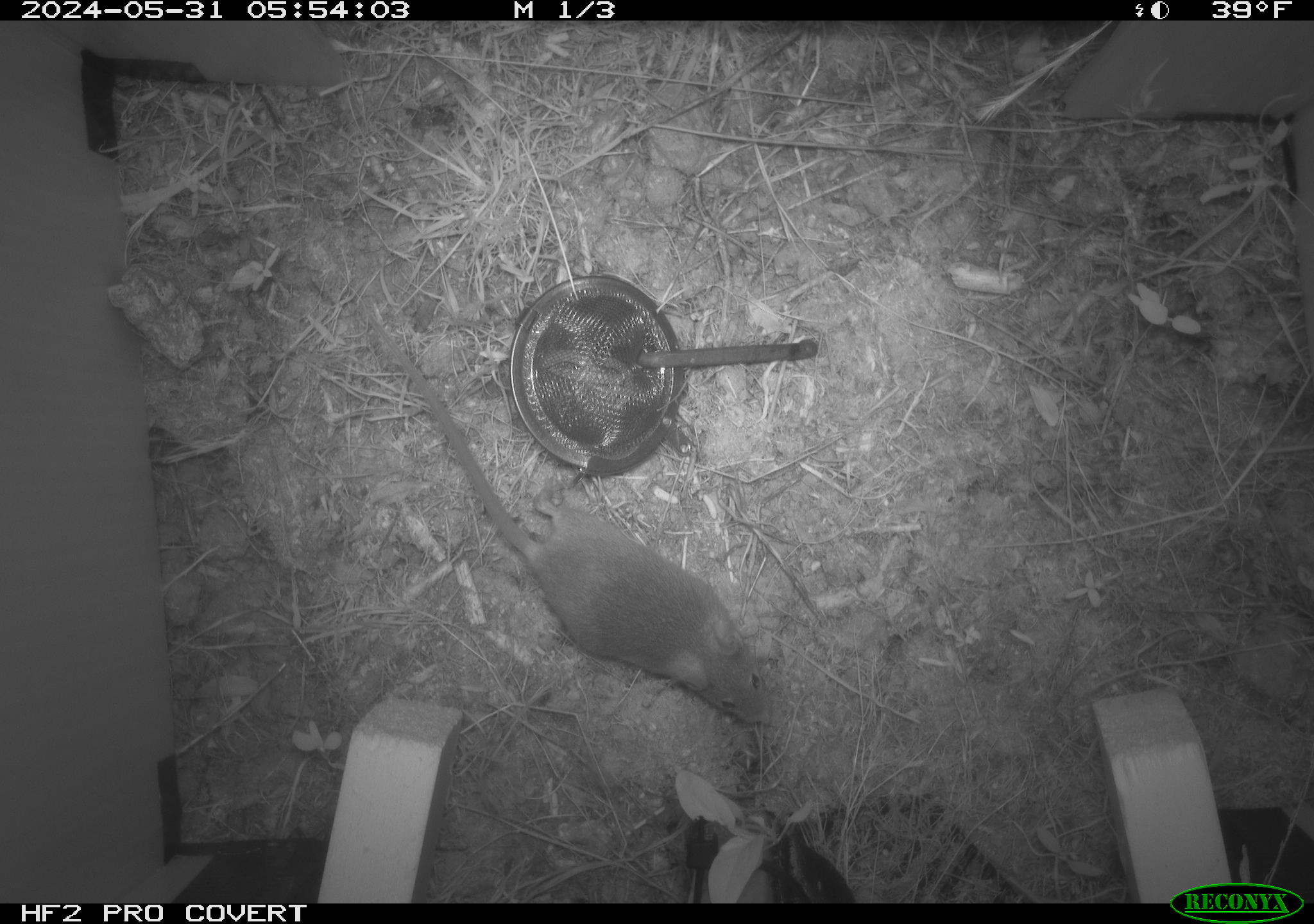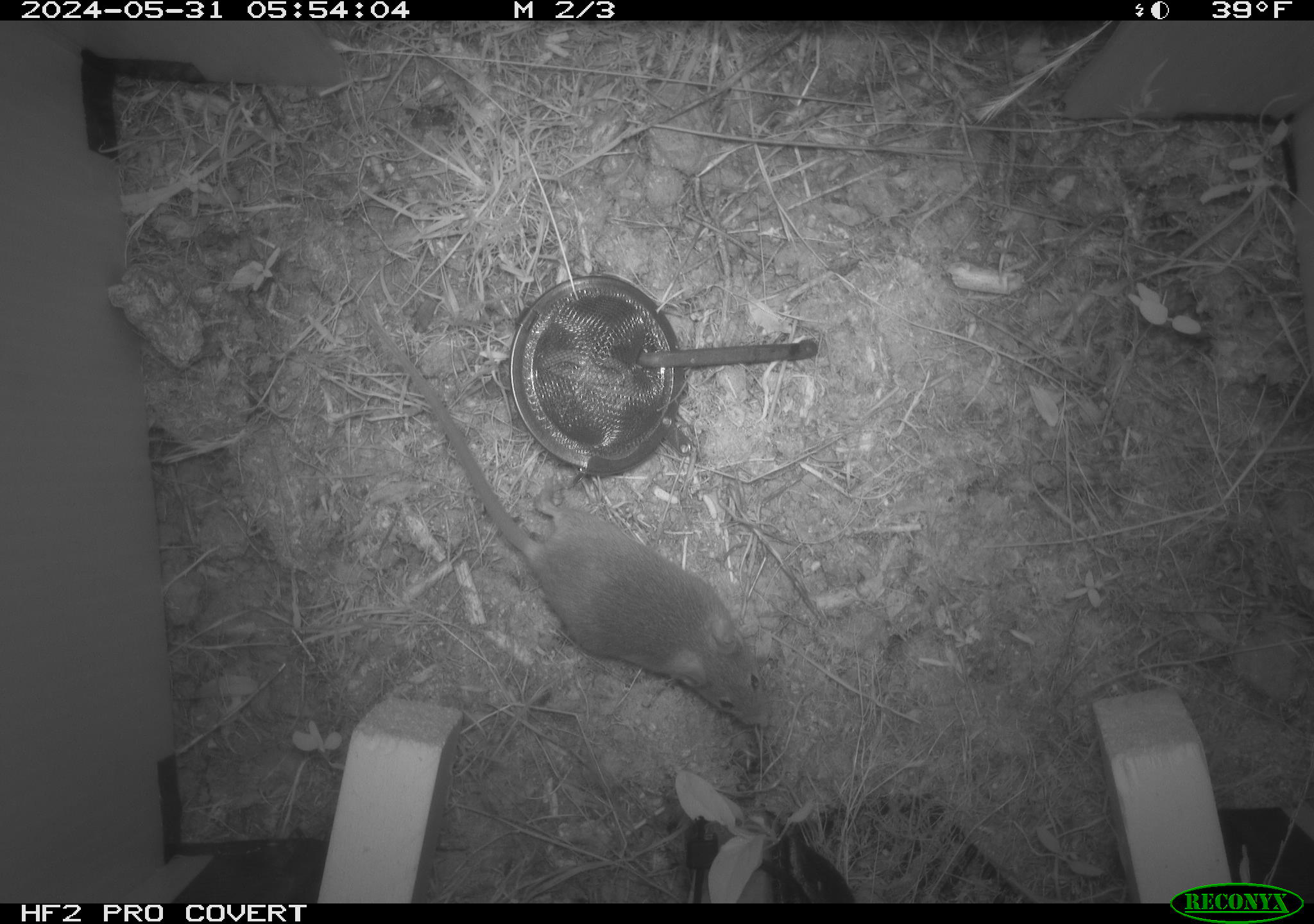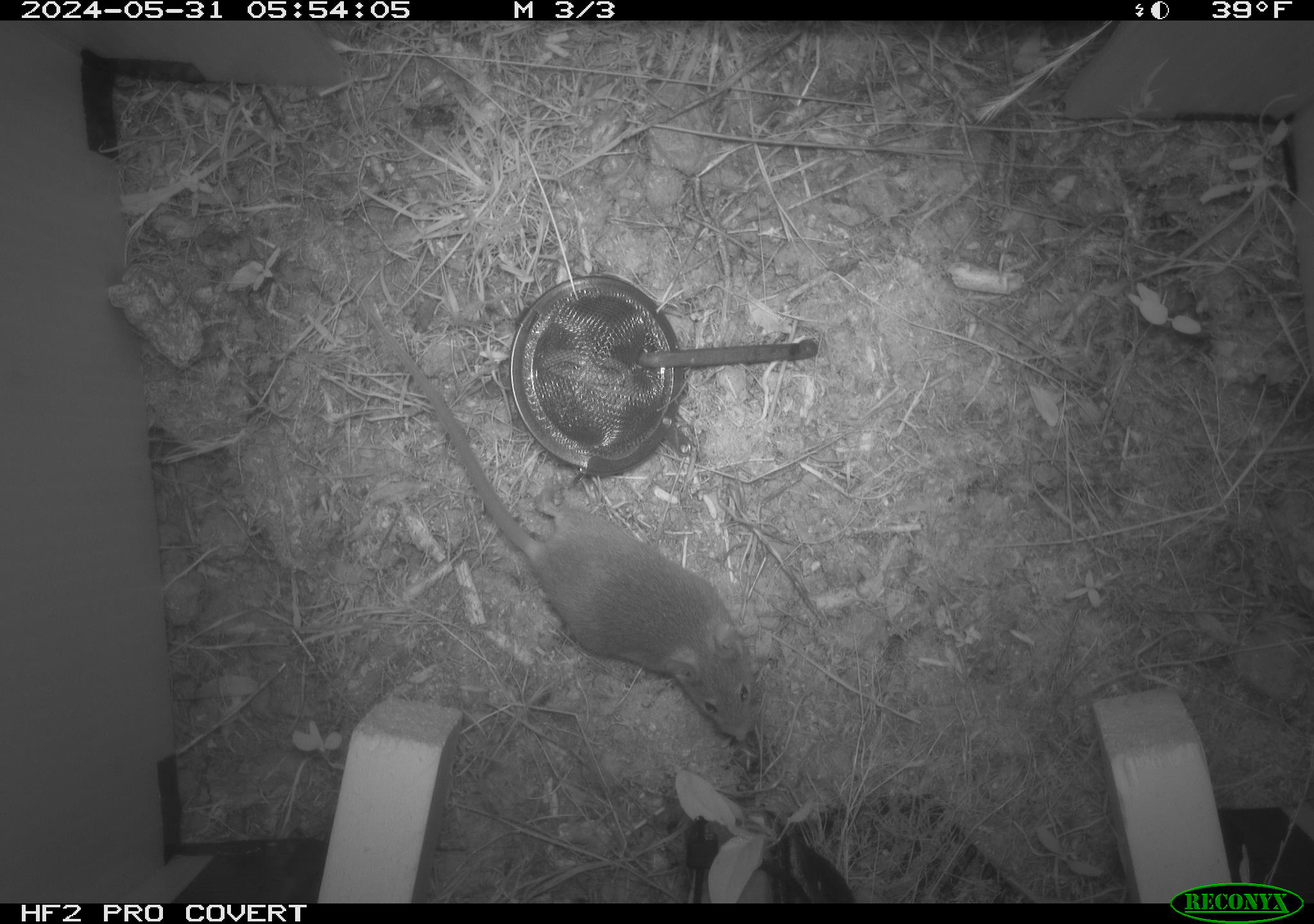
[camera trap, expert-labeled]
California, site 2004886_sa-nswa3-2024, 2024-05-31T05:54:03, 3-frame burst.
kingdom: Animalia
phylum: Chordata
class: Mammalia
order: Rodentia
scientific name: Rodentia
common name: rodent